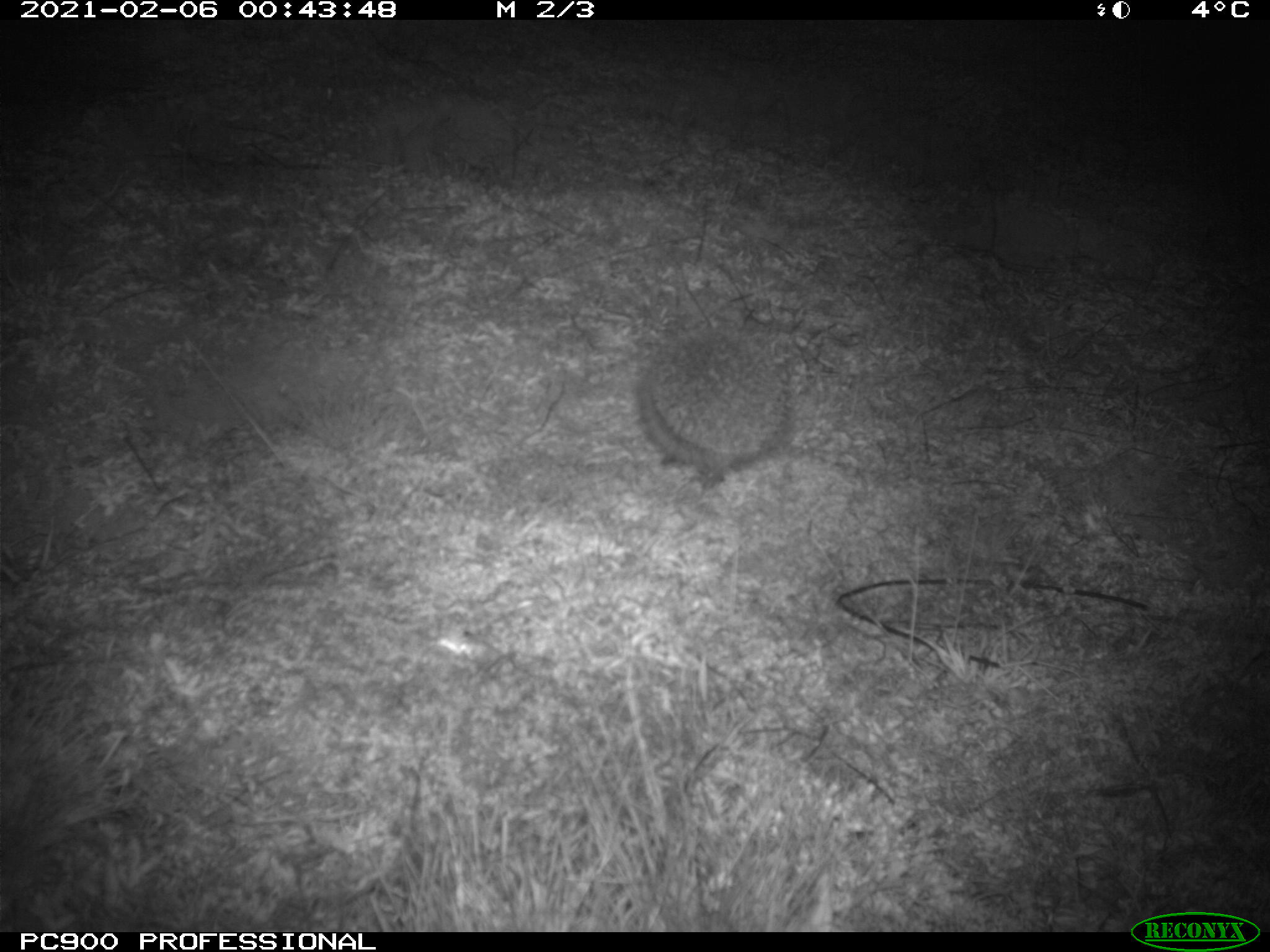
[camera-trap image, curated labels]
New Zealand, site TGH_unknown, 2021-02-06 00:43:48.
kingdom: Animalia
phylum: Chordata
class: Mammalia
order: Eulipotyphla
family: Erinaceidae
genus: Erinaceus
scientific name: Erinaceus europaeus europaeus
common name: european hedgehog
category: hedgehog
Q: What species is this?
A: Hedgehog (european hedgehog) (Erinaceus europaeus europaeus).